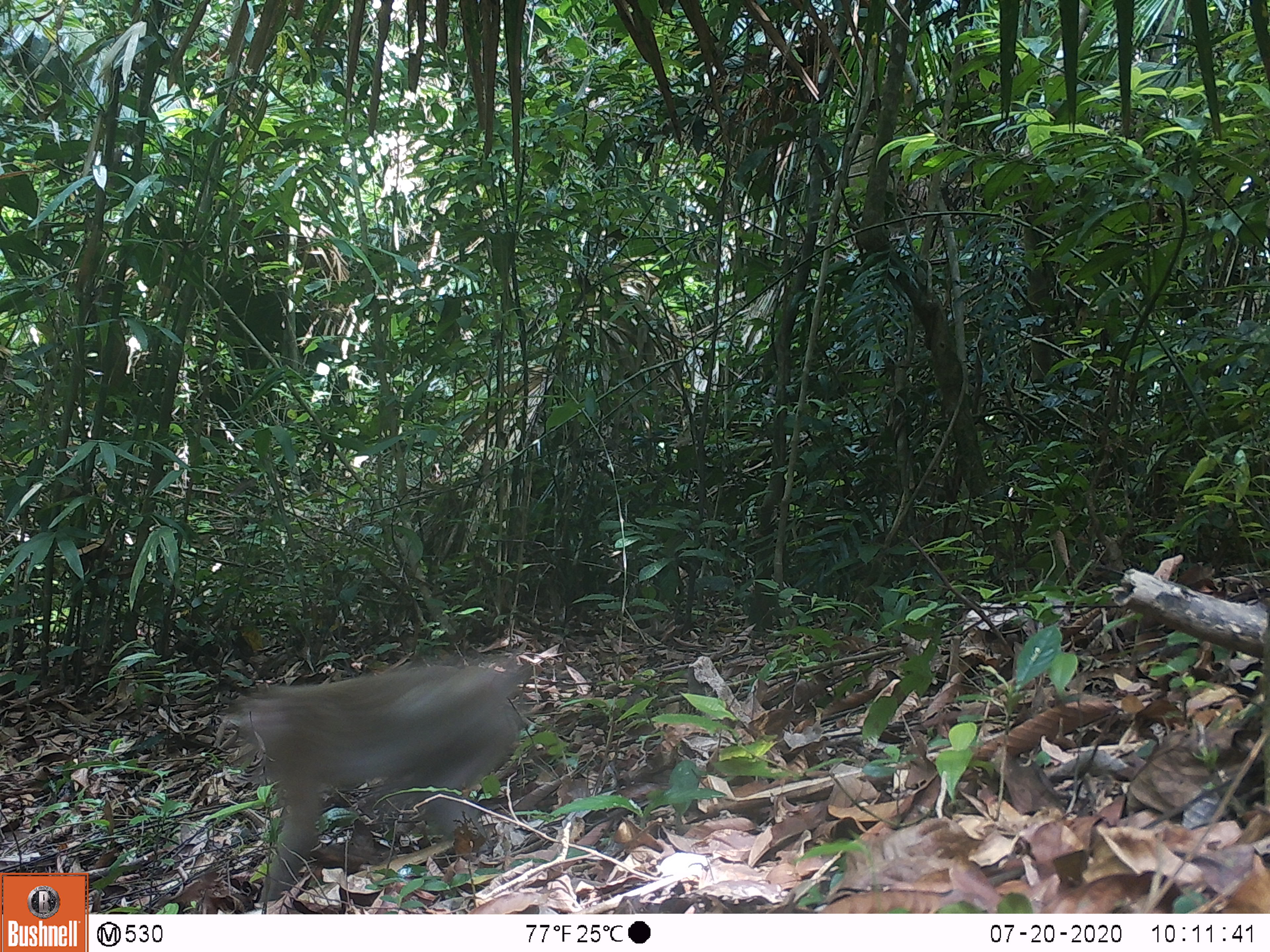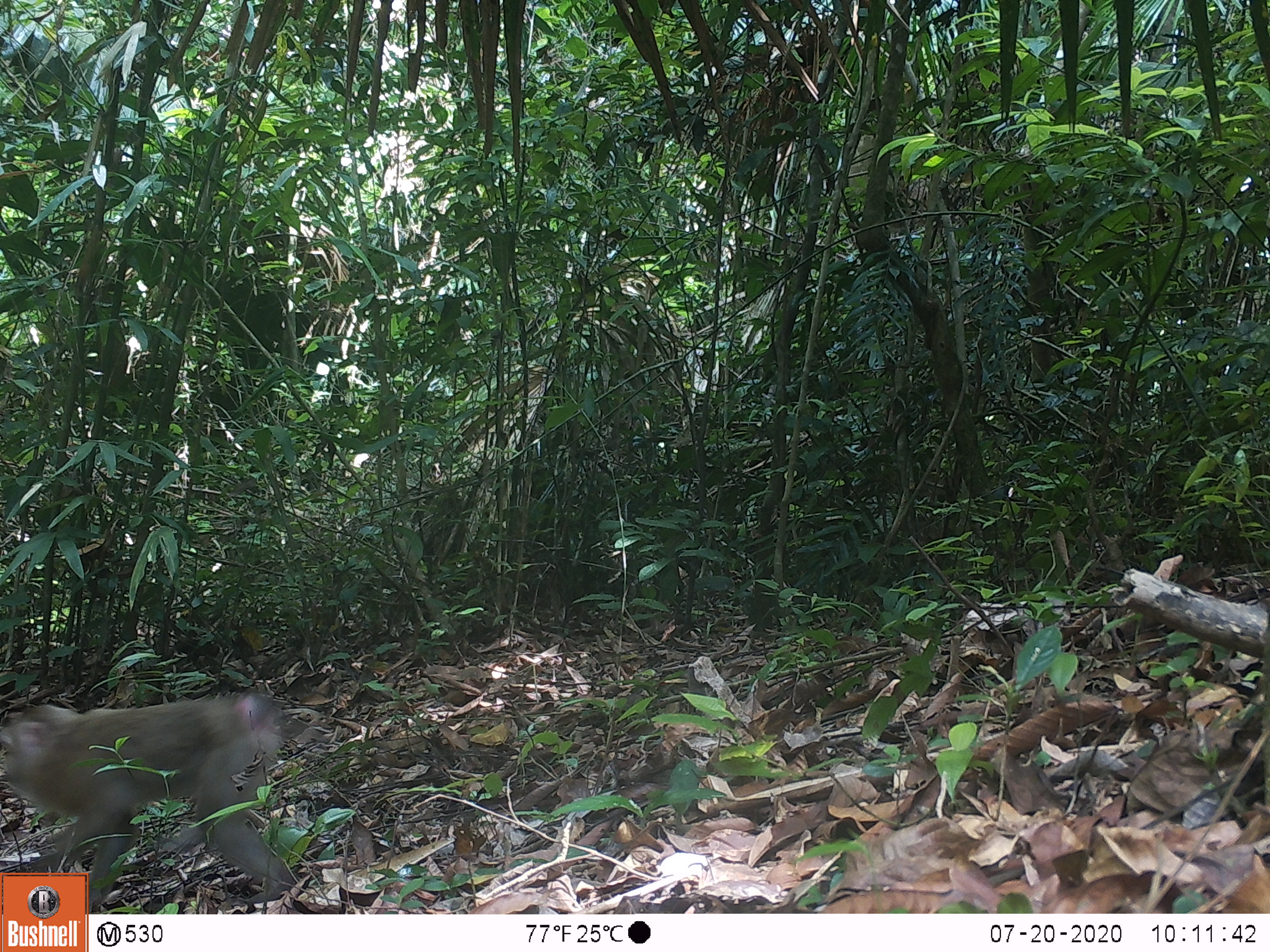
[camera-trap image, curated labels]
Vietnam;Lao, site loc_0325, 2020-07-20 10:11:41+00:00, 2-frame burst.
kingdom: Animalia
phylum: Chordata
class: Mammalia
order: Primates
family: Cercopithecidae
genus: Macaca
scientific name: Macaca nemestrina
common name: pig-tailed macaque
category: pig tailed macaque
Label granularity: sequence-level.